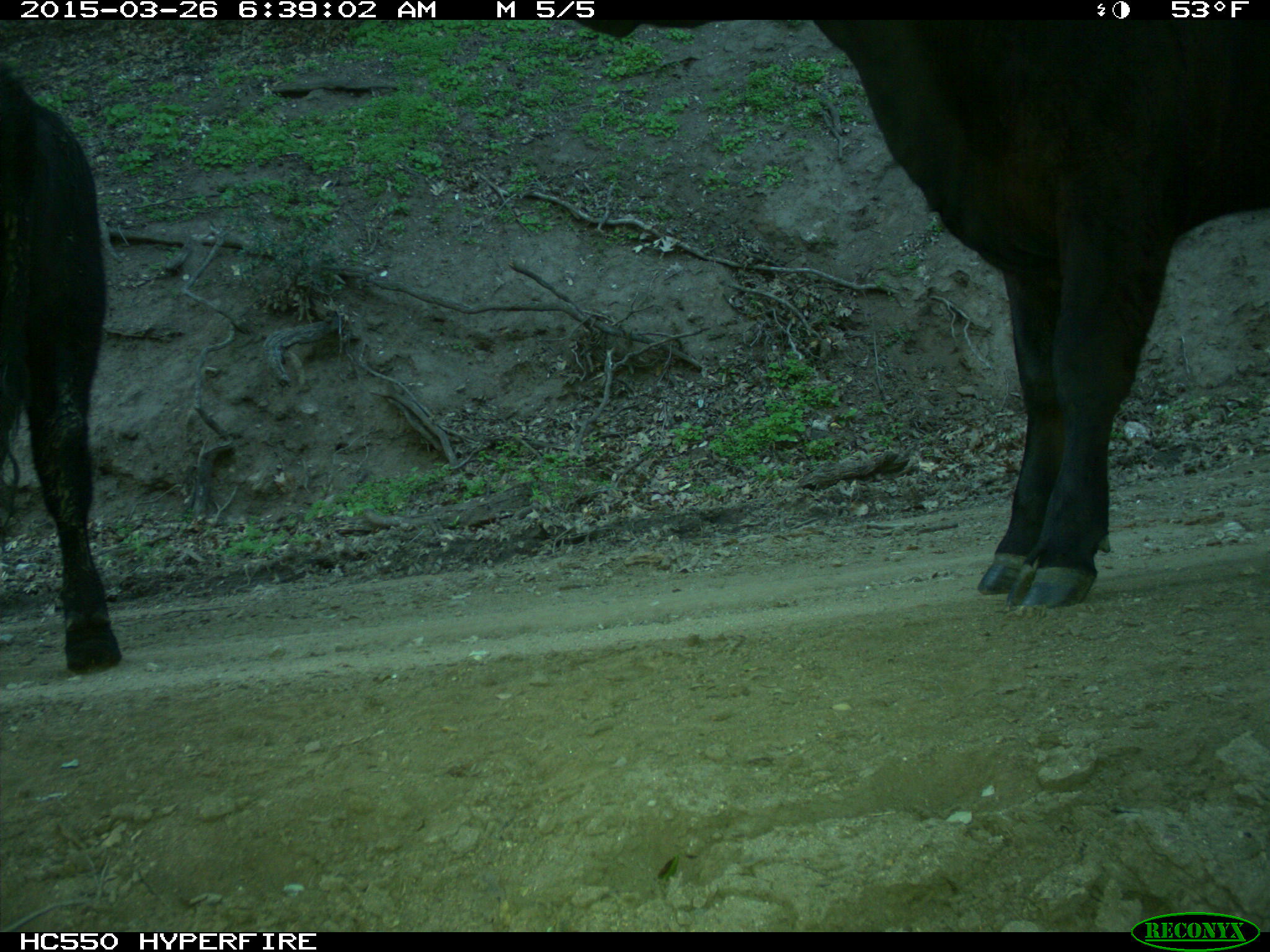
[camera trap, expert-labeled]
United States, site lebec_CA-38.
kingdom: Animalia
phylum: Chordata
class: Mammalia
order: Artiodactyla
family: Bovidae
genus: Bos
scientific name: Bos taurus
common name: domestic cow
Bos taurus (domestic cow).